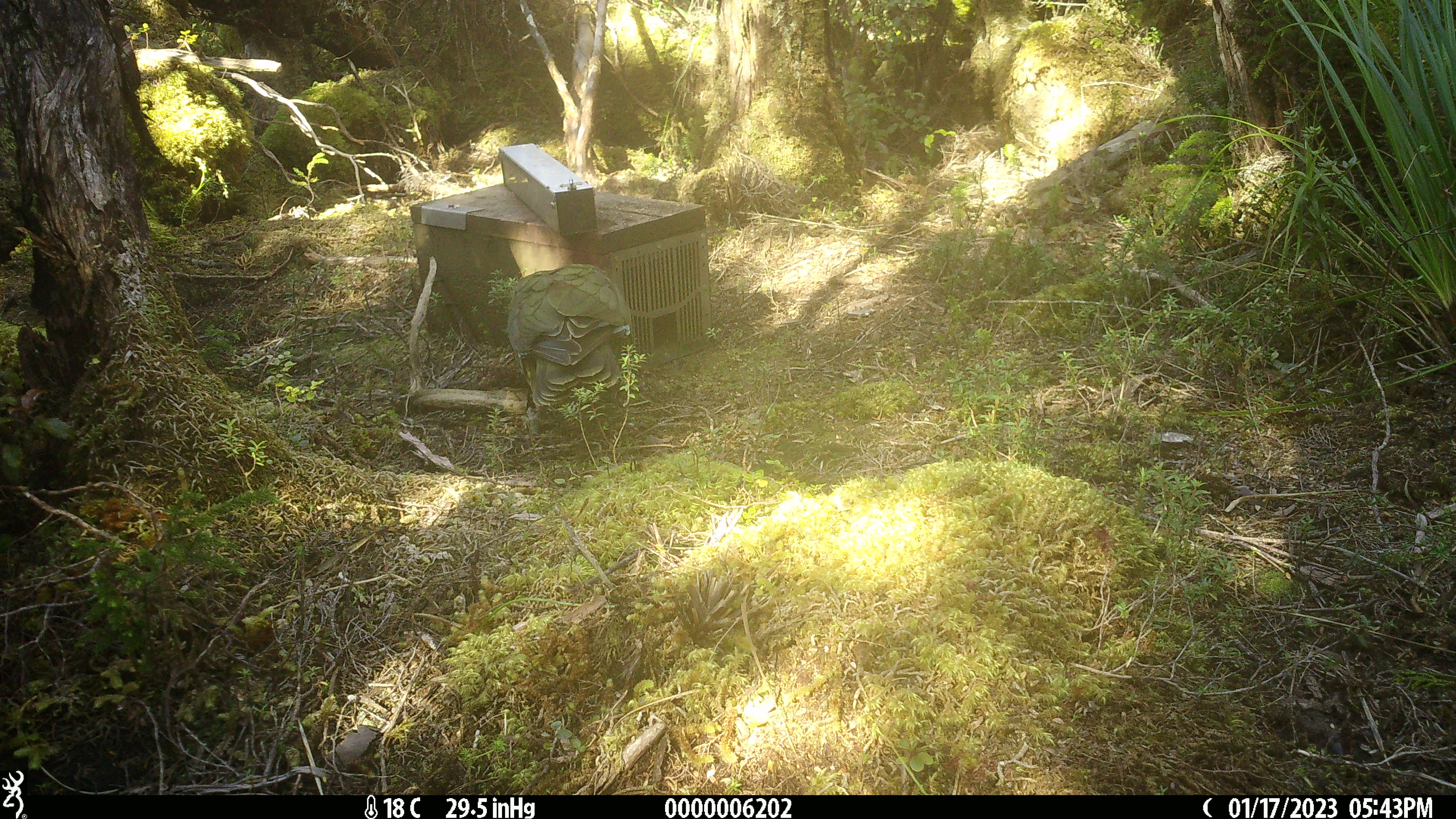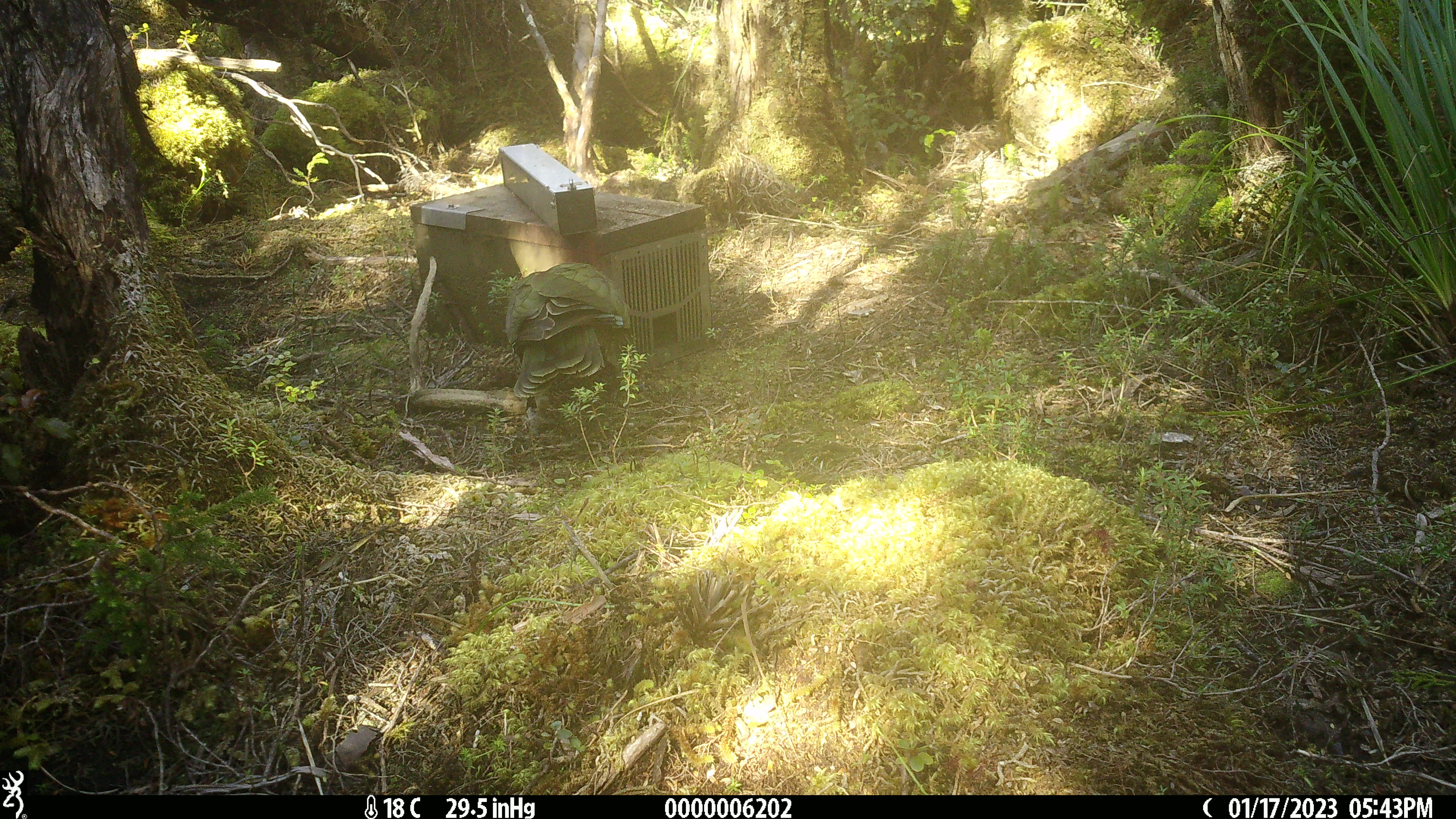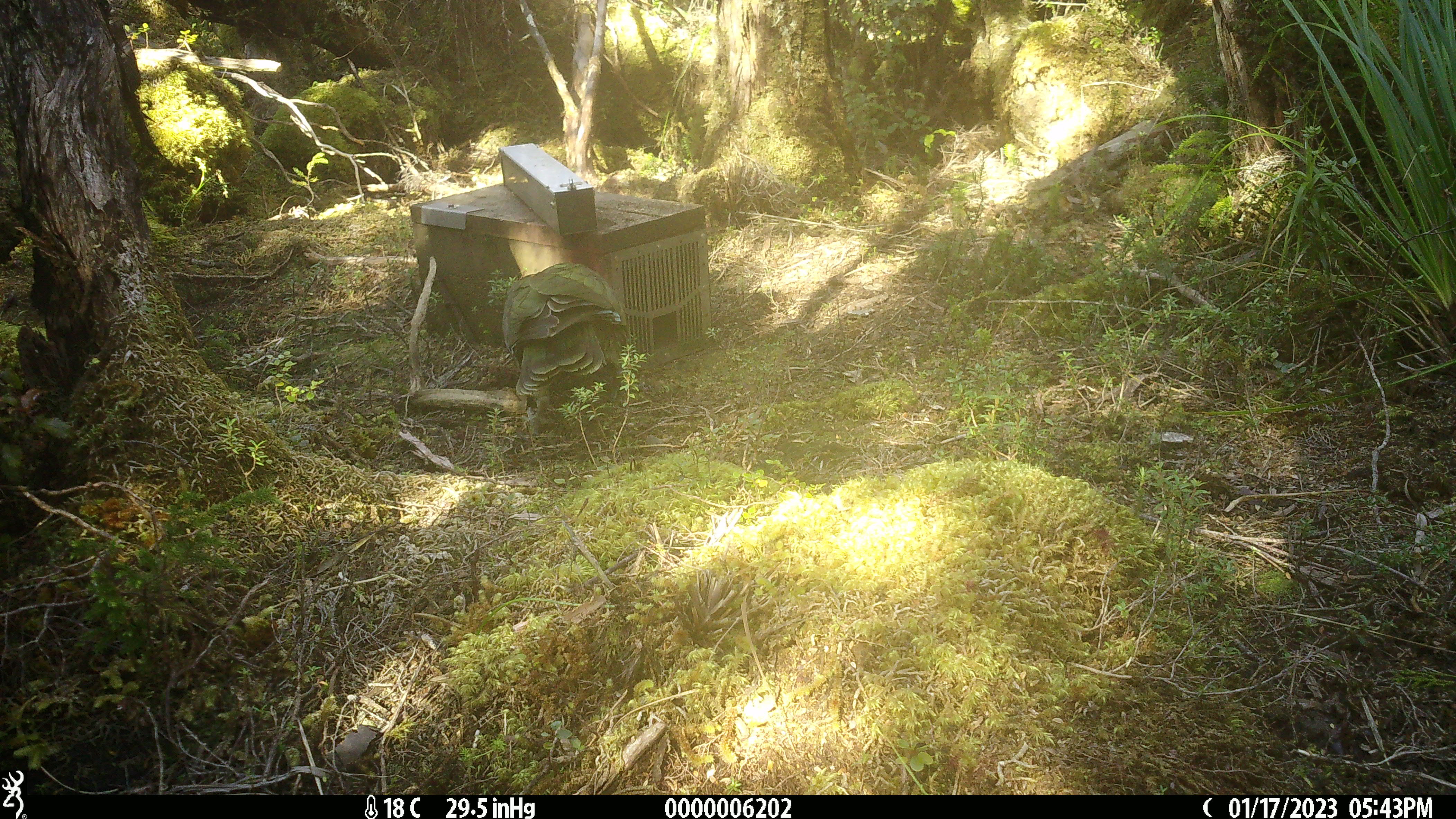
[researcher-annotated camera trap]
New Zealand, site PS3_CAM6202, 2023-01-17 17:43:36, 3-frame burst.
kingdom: Animalia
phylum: Chordata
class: Aves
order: Psittaciformes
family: Strigopidae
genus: Nestor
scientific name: Nestor notabilis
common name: kea